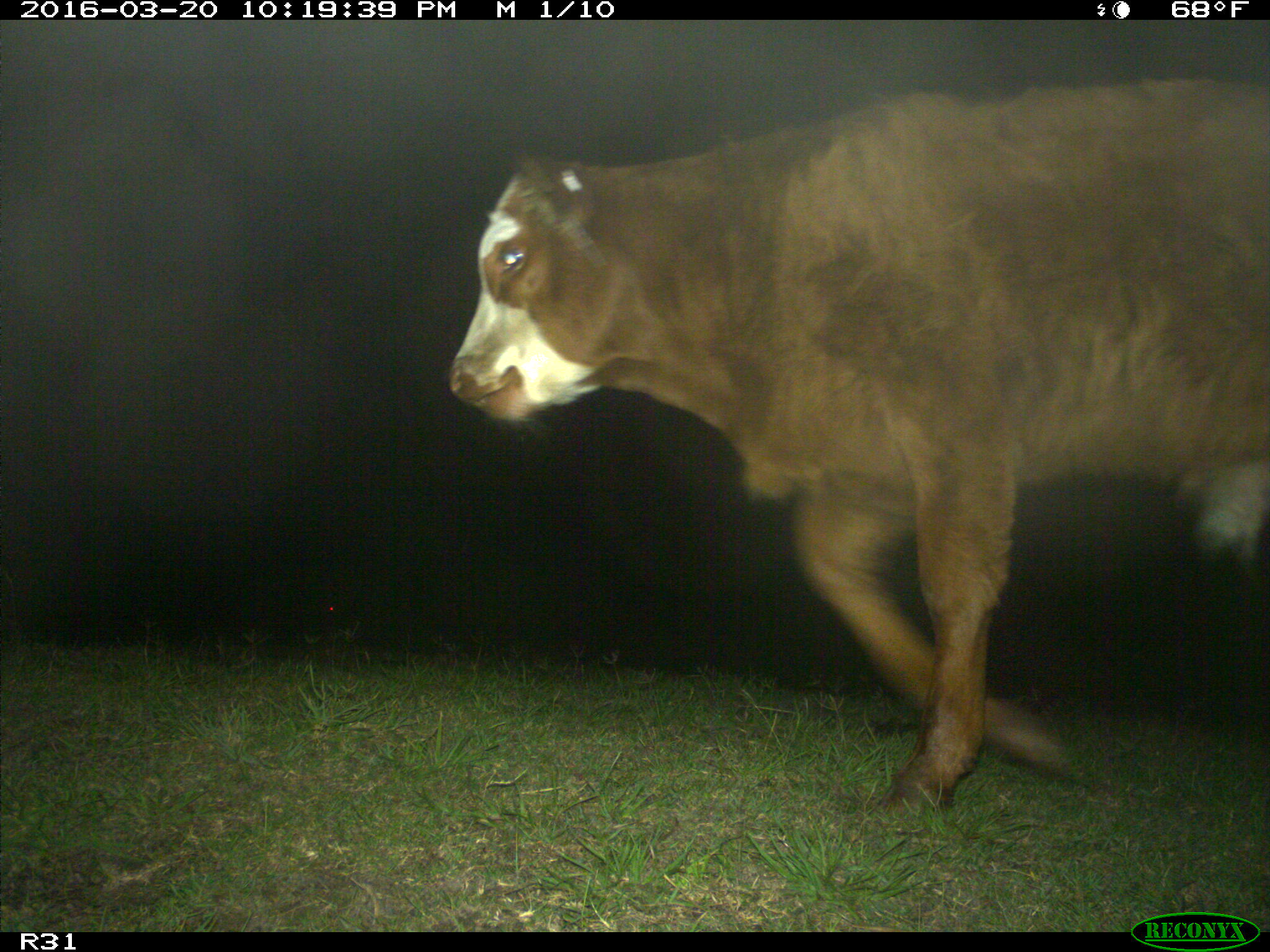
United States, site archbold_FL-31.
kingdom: Animalia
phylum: Chordata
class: Mammalia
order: Artiodactyla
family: Bovidae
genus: Bos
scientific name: Bos taurus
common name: domestic cow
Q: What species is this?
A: Bos taurus (domestic cow).